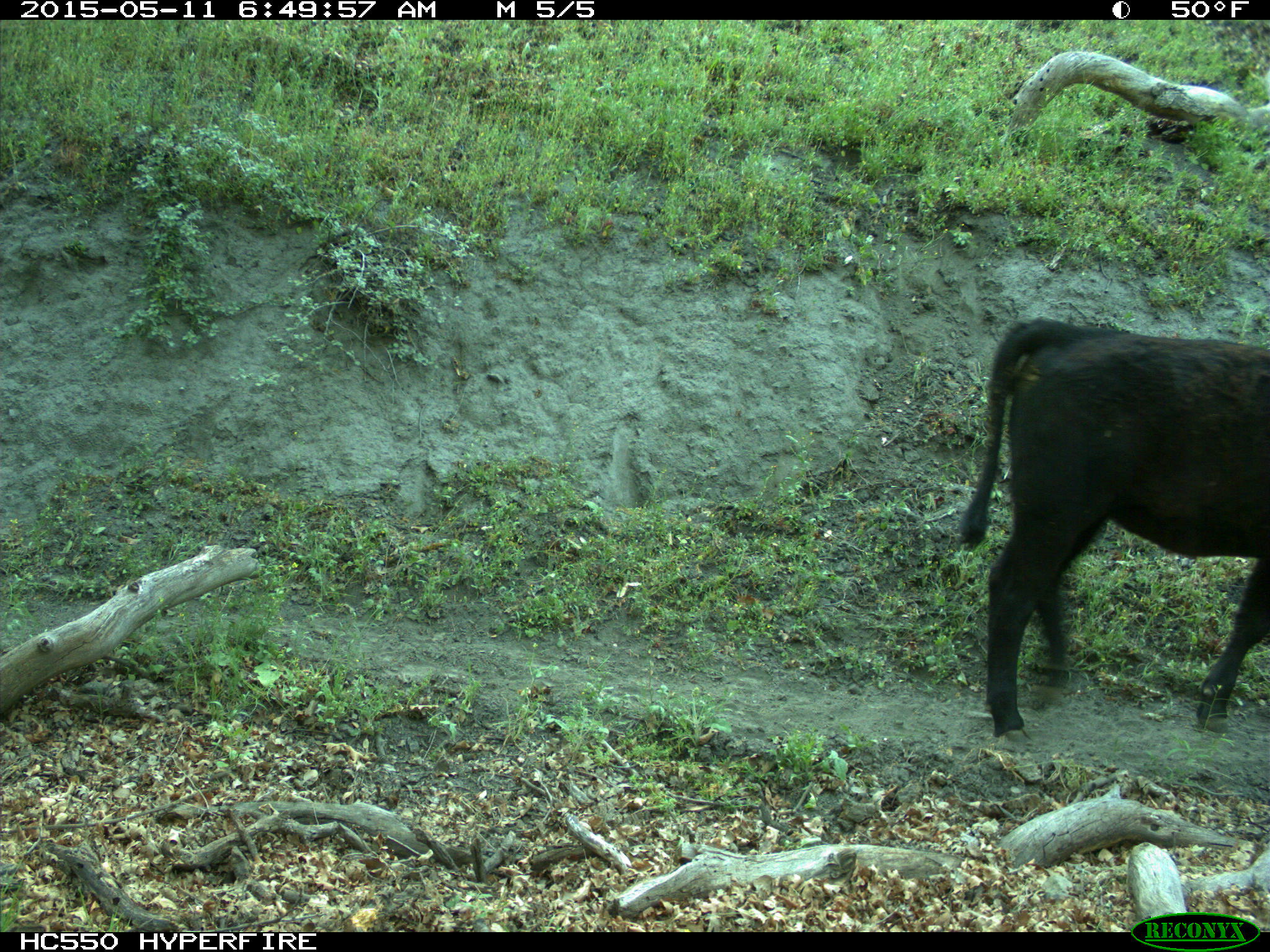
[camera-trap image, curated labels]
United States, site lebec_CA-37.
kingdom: Animalia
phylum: Chordata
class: Mammalia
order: Artiodactyla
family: Bovidae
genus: Bos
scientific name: Bos taurus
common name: domestic cow